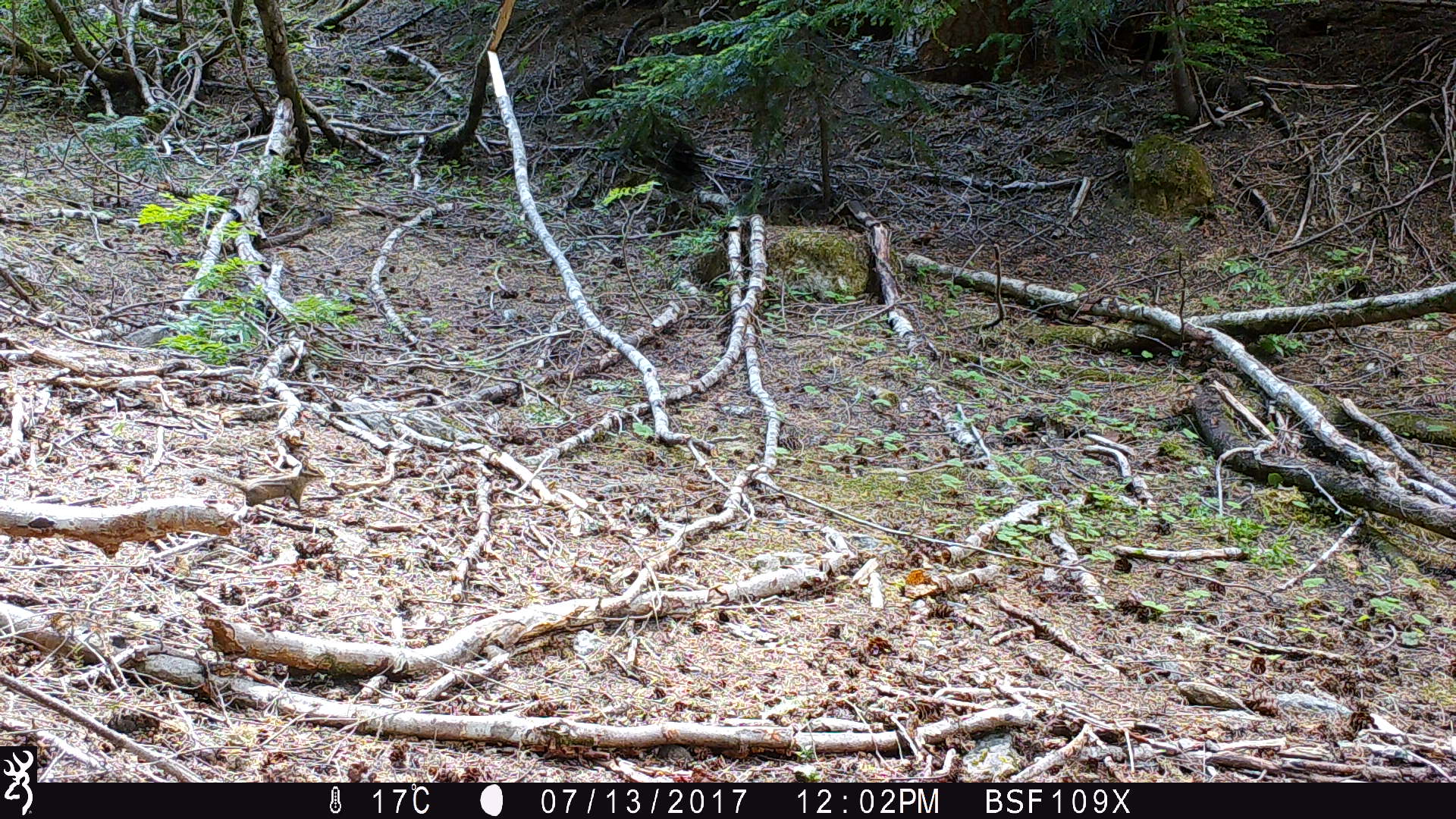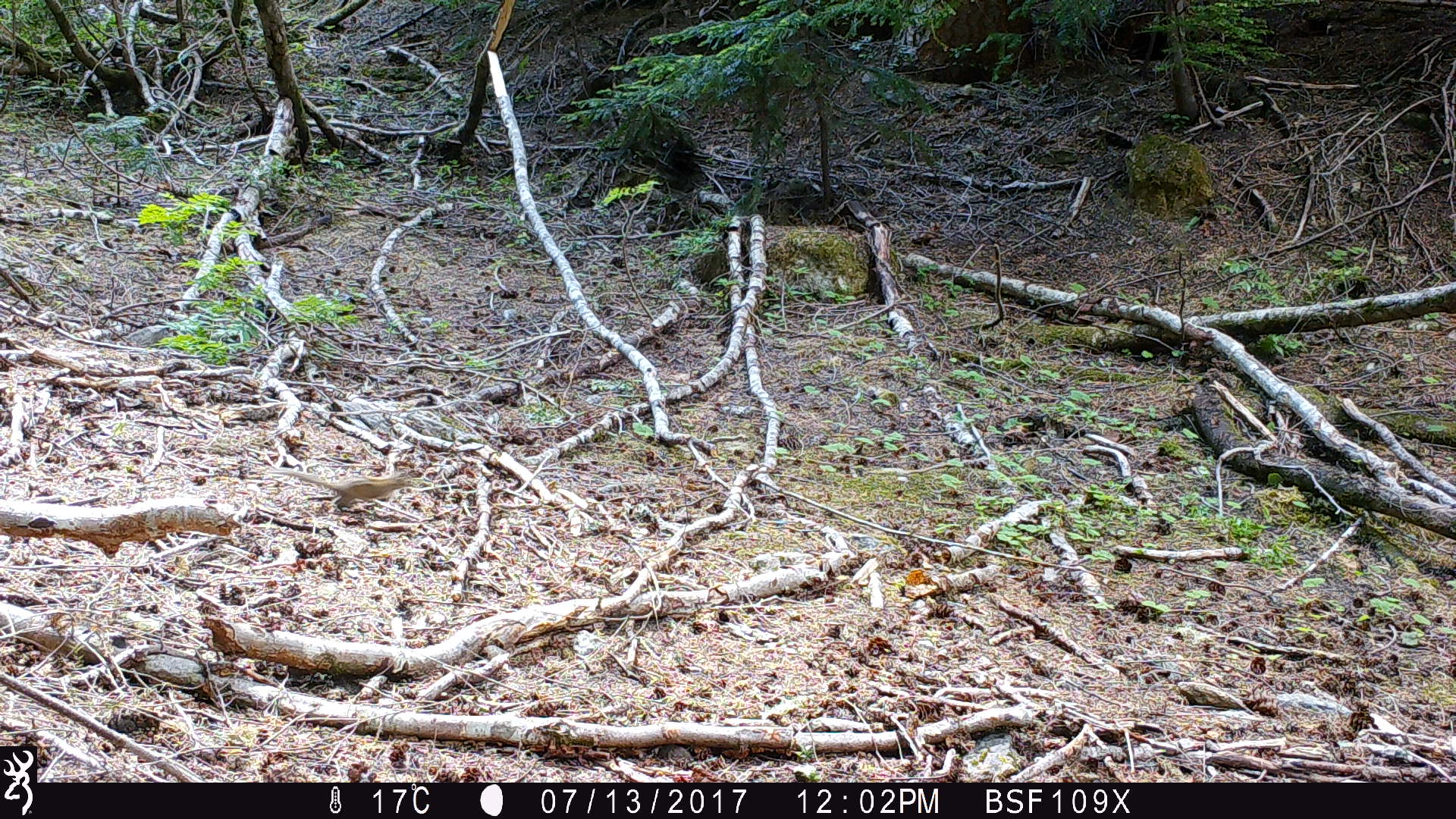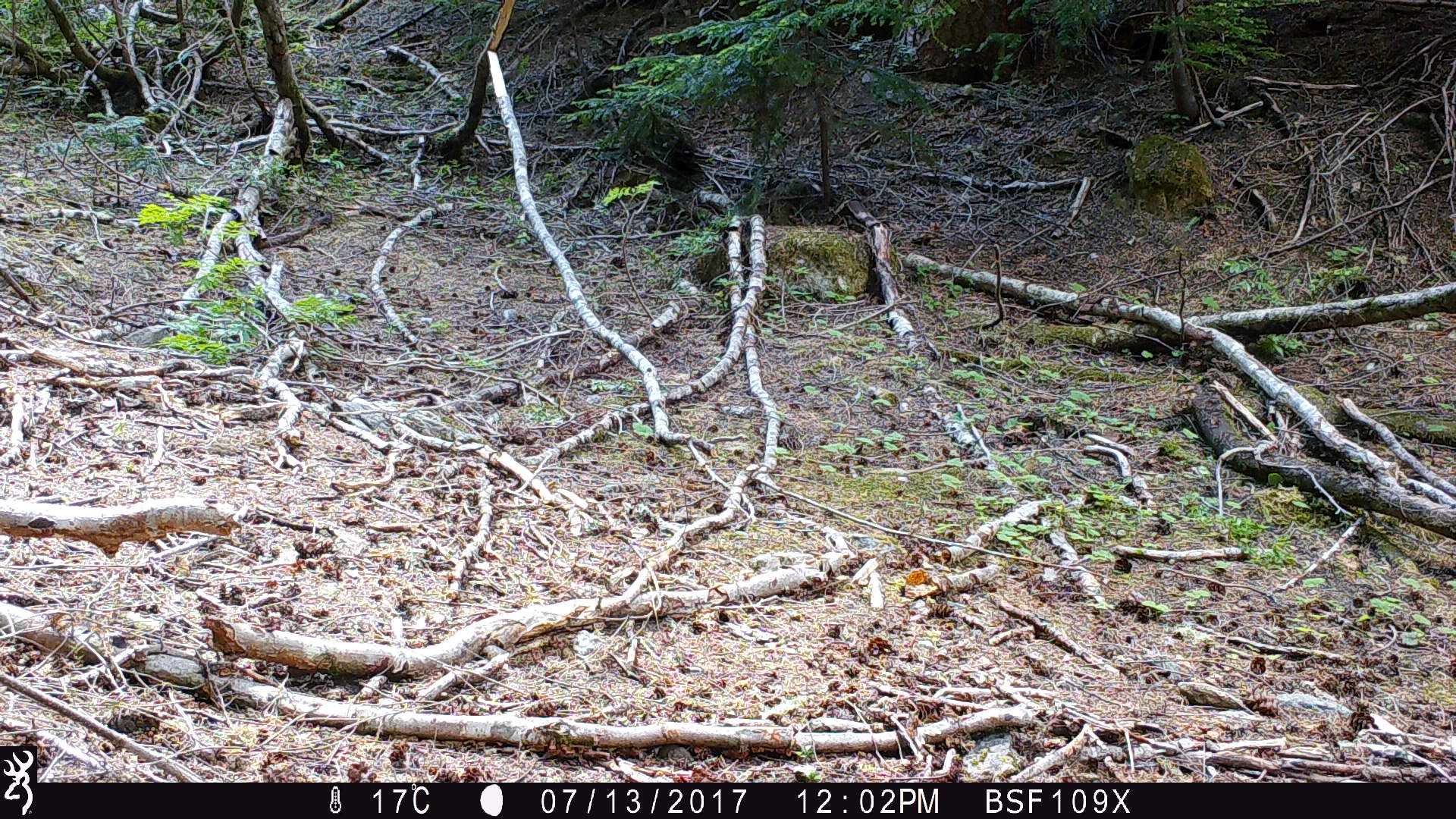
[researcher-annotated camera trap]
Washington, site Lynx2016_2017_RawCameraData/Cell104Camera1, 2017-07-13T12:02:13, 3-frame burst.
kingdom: Animalia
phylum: Chordata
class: Mammalia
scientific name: Mammalia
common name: small mammal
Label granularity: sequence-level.